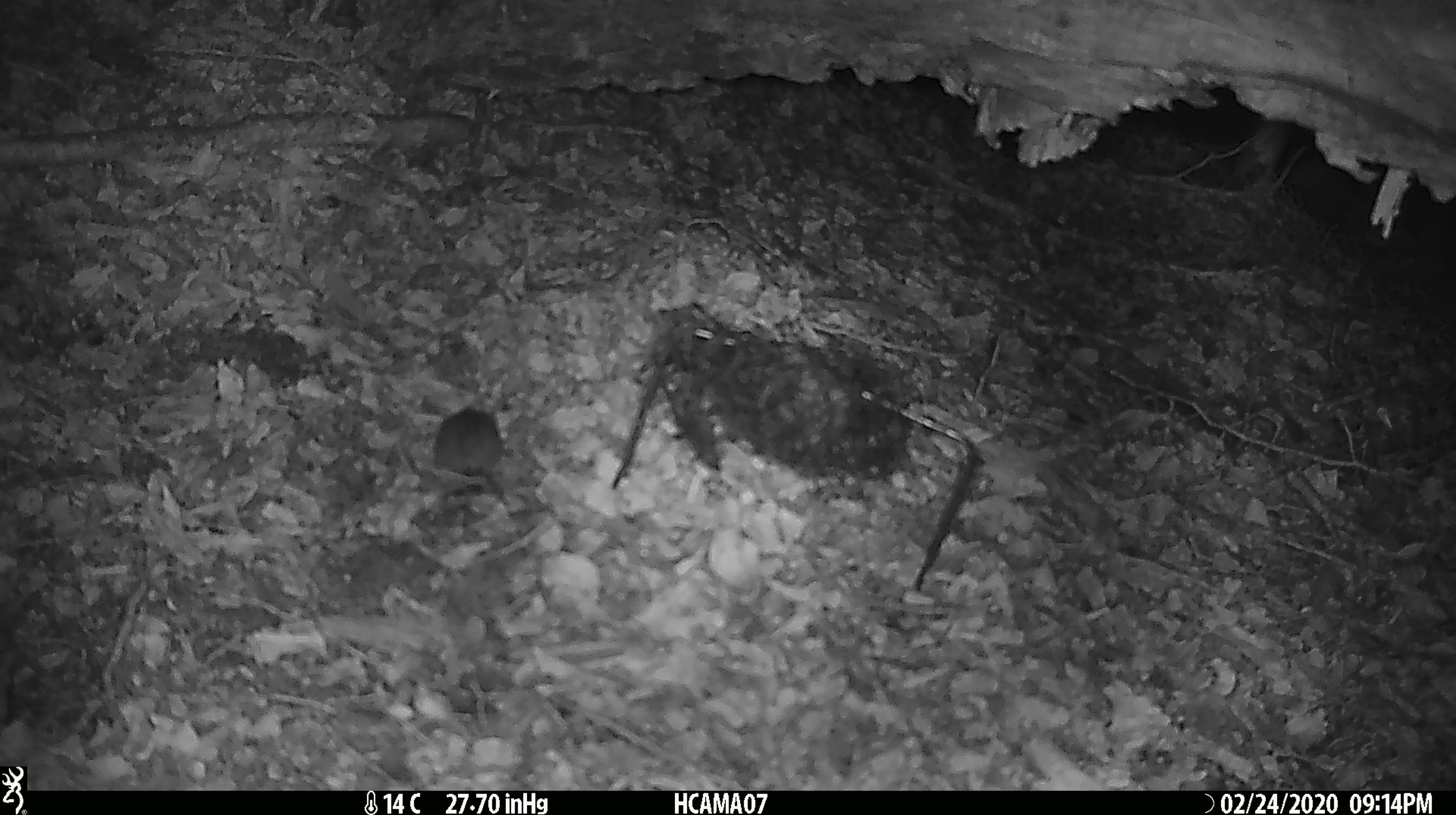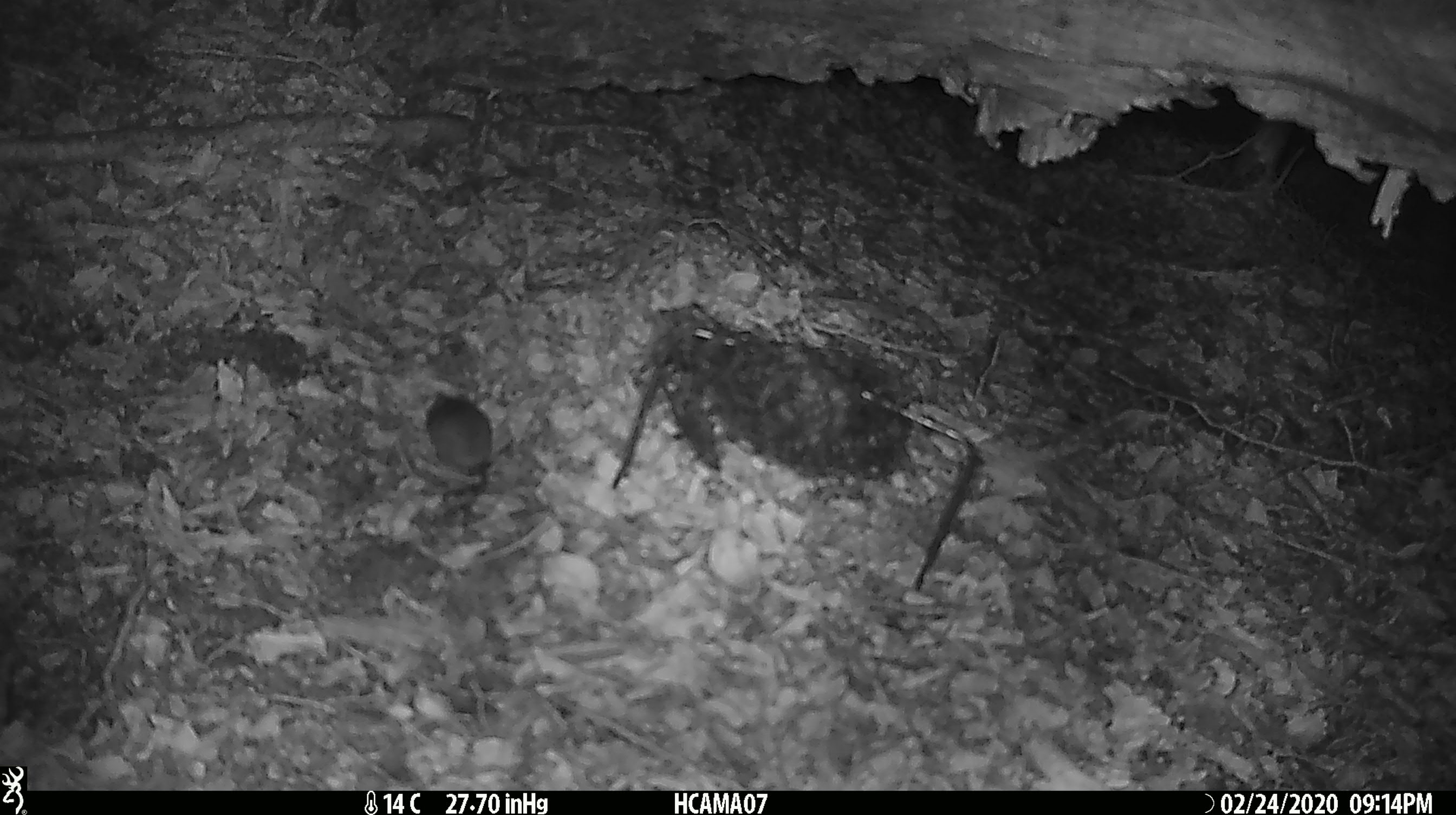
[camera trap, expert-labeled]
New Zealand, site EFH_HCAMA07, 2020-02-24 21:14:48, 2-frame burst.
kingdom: Animalia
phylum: Chordata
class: Mammalia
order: Rodentia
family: Muridae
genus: Mus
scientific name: Mus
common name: mouse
Mouse (Mus).